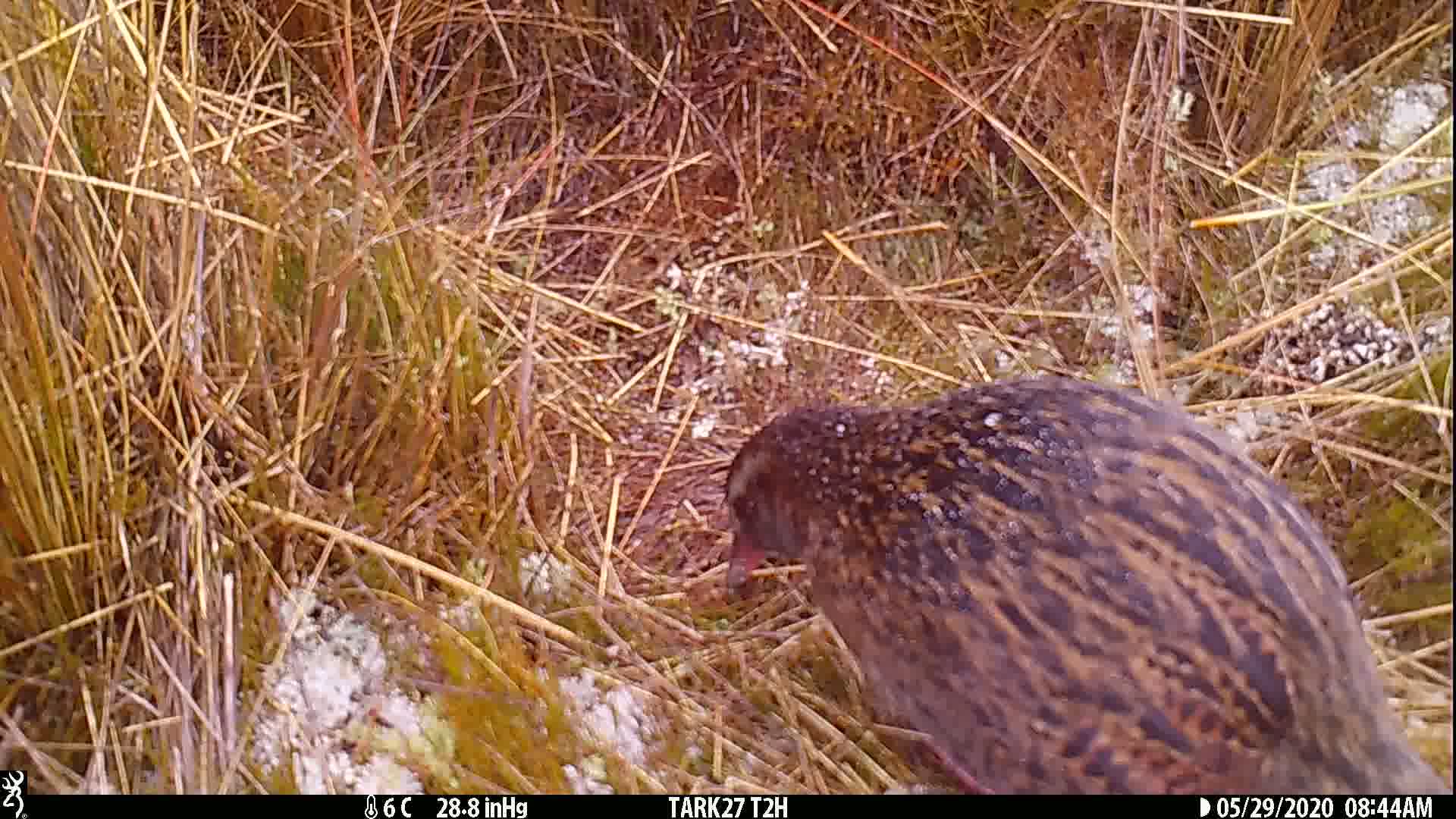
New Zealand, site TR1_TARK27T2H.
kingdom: Animalia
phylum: Chordata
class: Aves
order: Gruiformes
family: Rallidae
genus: Gallirallus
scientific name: Gallirallus australis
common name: weka